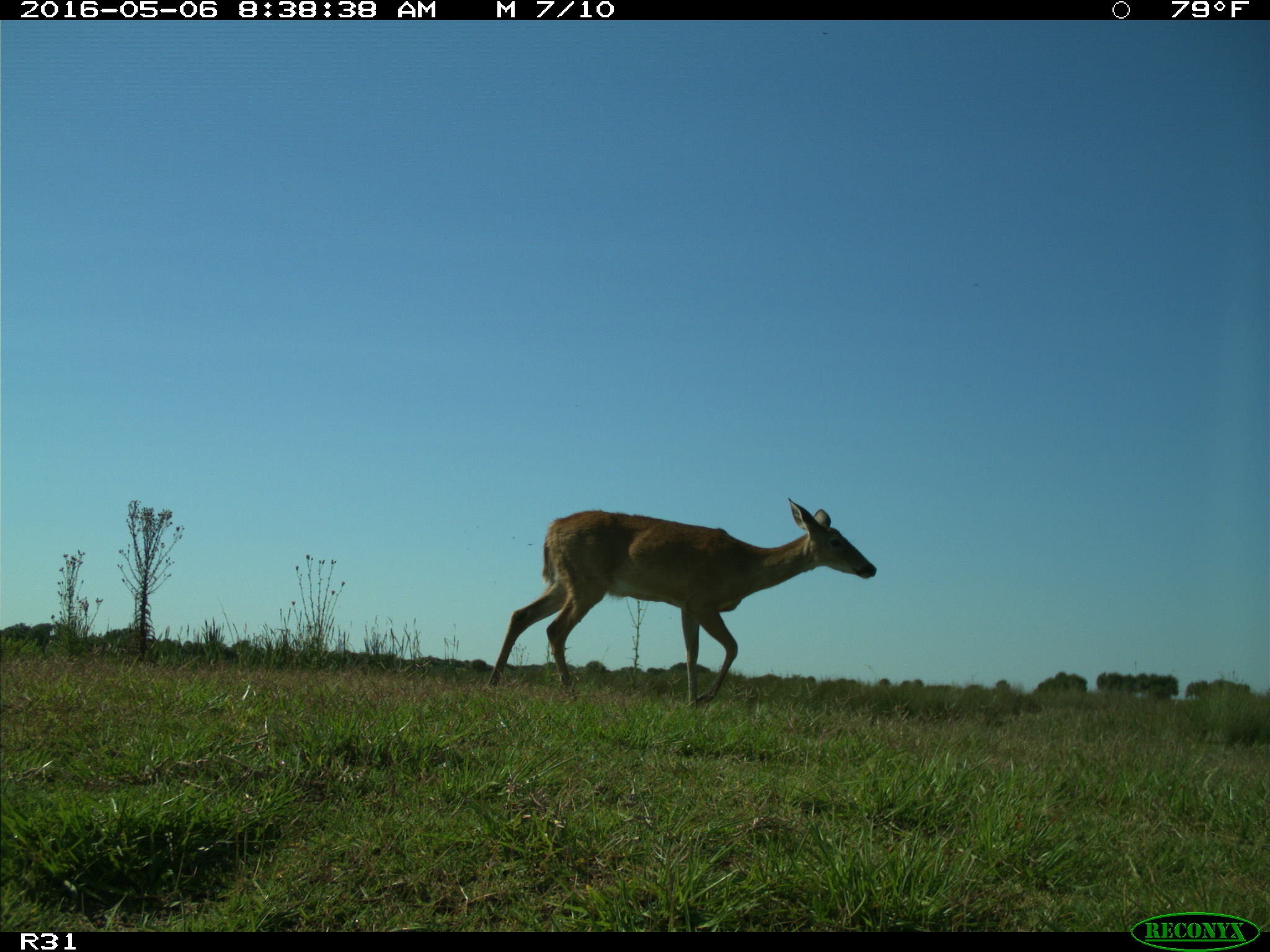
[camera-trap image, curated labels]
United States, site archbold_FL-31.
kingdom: Animalia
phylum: Chordata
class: Mammalia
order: Artiodactyla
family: Cervidae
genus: Odocoileus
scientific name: Odocoileus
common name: deer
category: unidentified deer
Unidentified deer (deer) (Odocoileus).